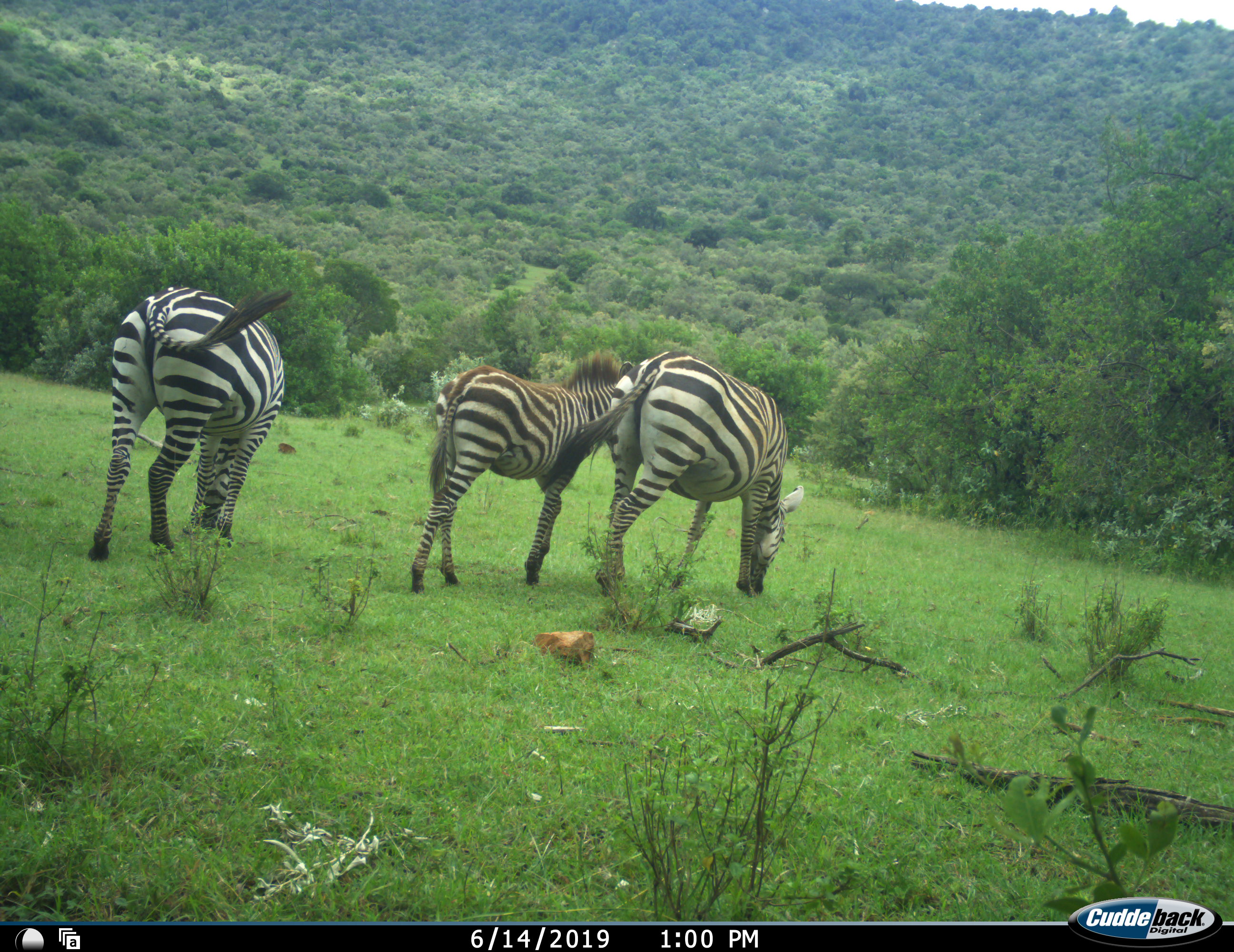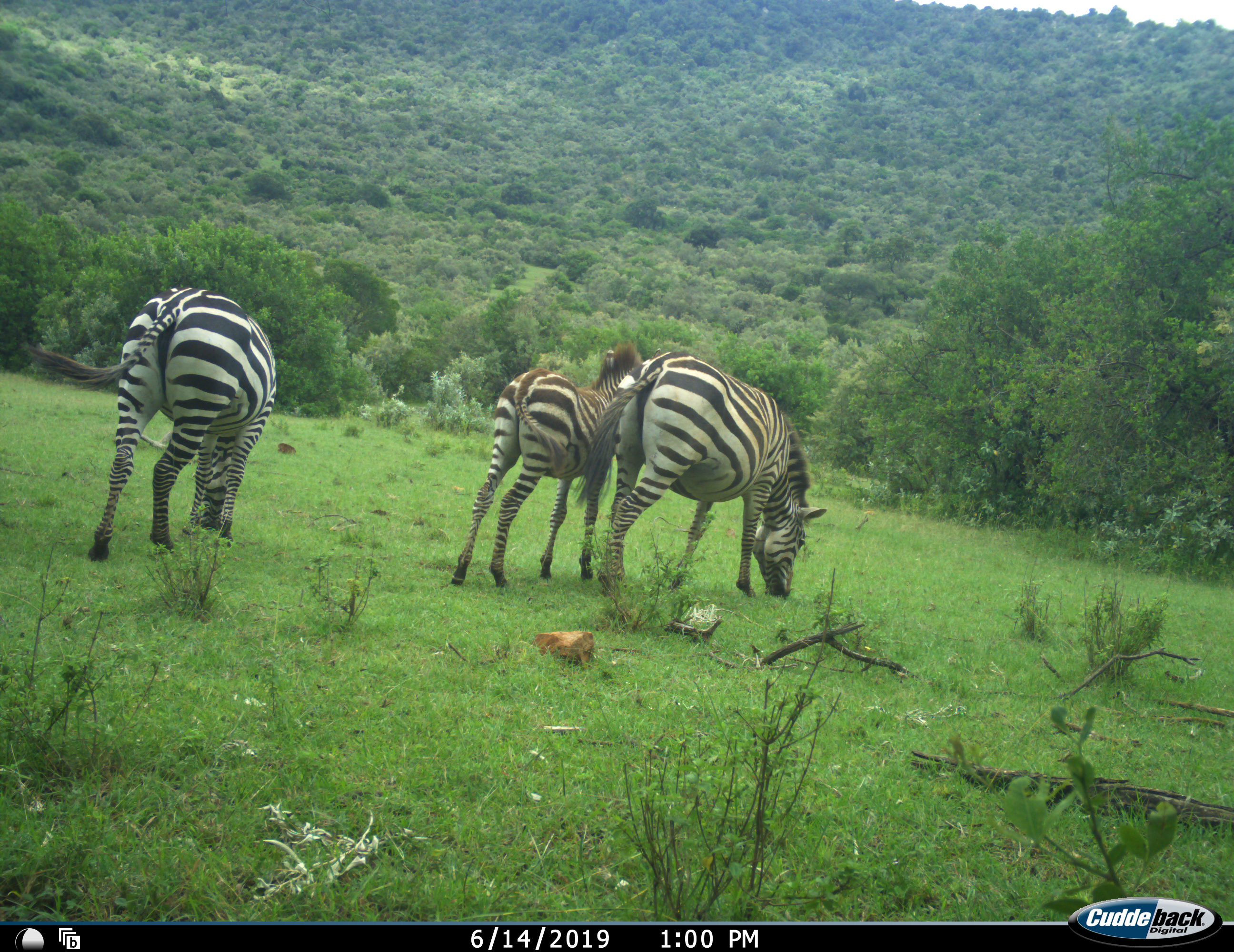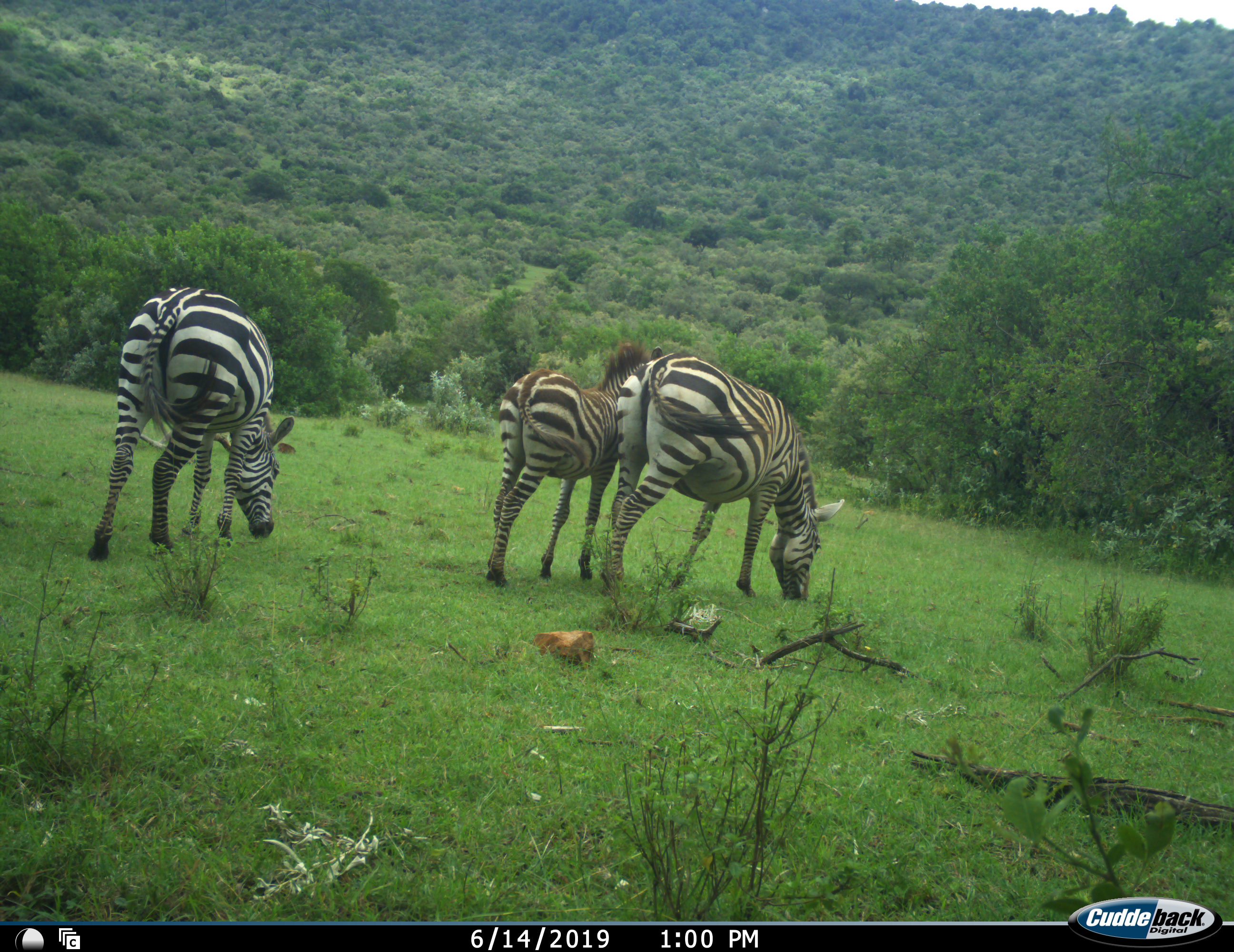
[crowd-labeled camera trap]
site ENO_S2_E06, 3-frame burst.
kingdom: Animalia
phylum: Chordata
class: Mammalia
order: Perissodactyla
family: Equidae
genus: Equus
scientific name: Equus quagga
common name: plains zebra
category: zebraplains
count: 3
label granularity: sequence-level